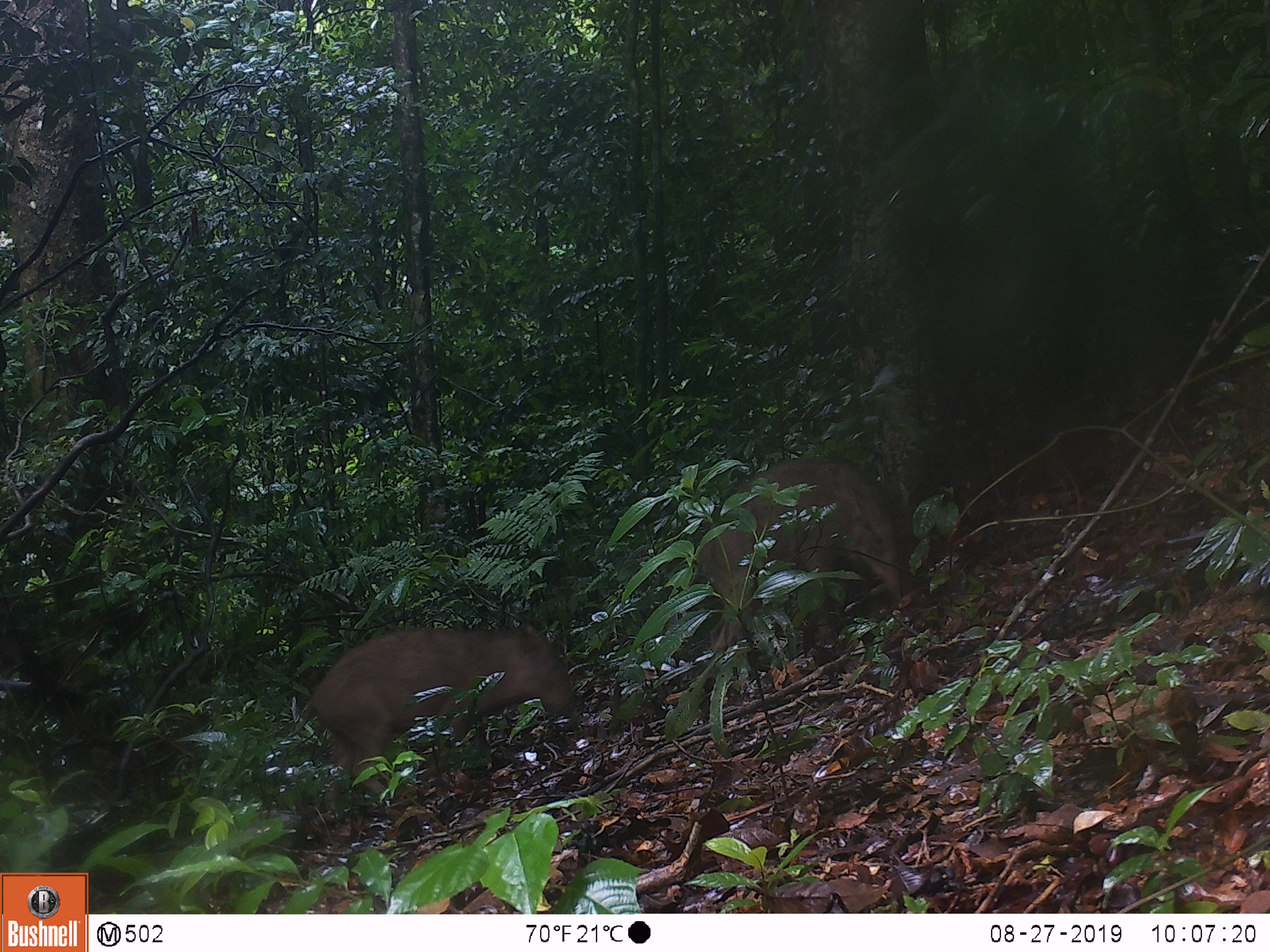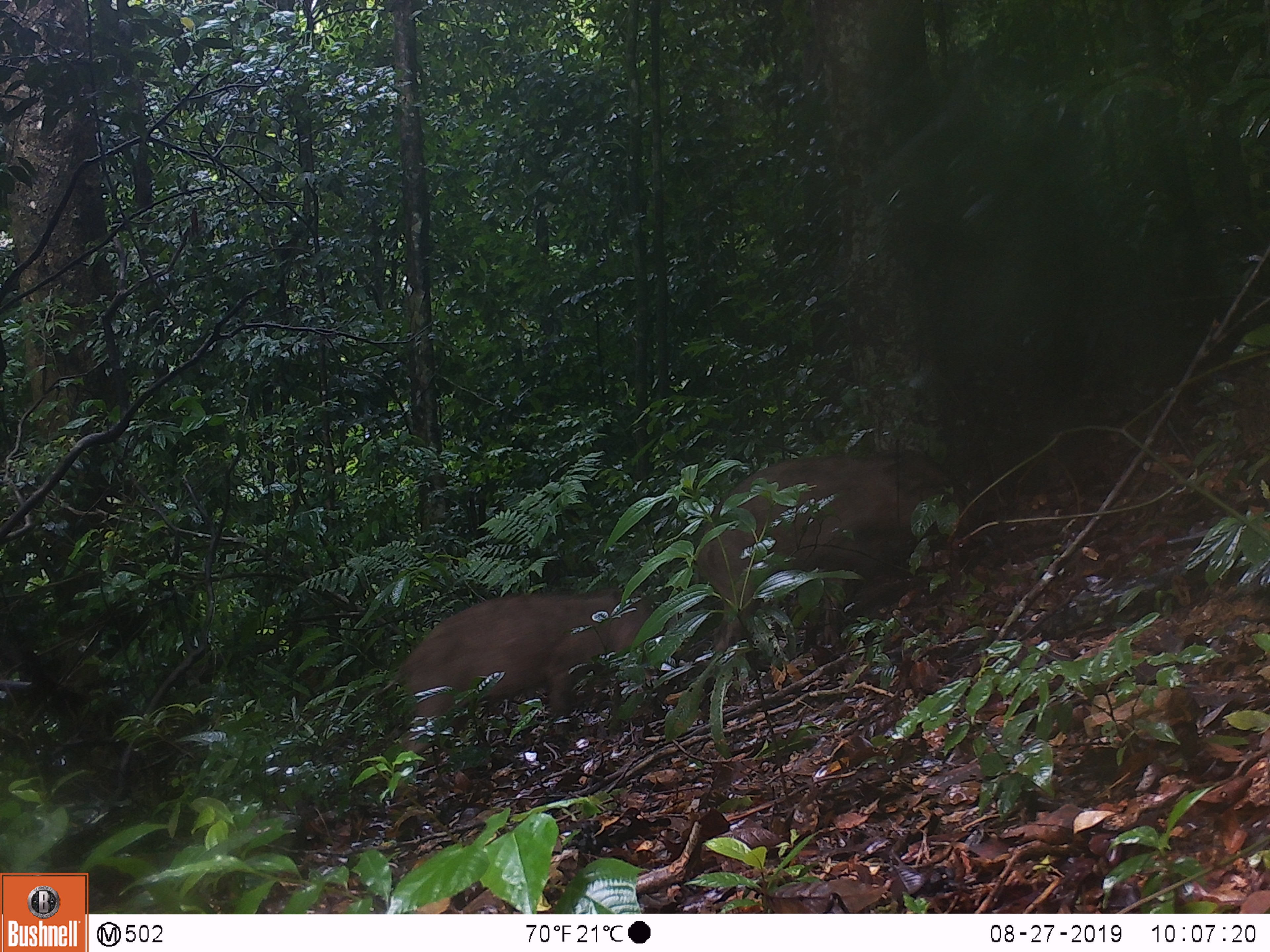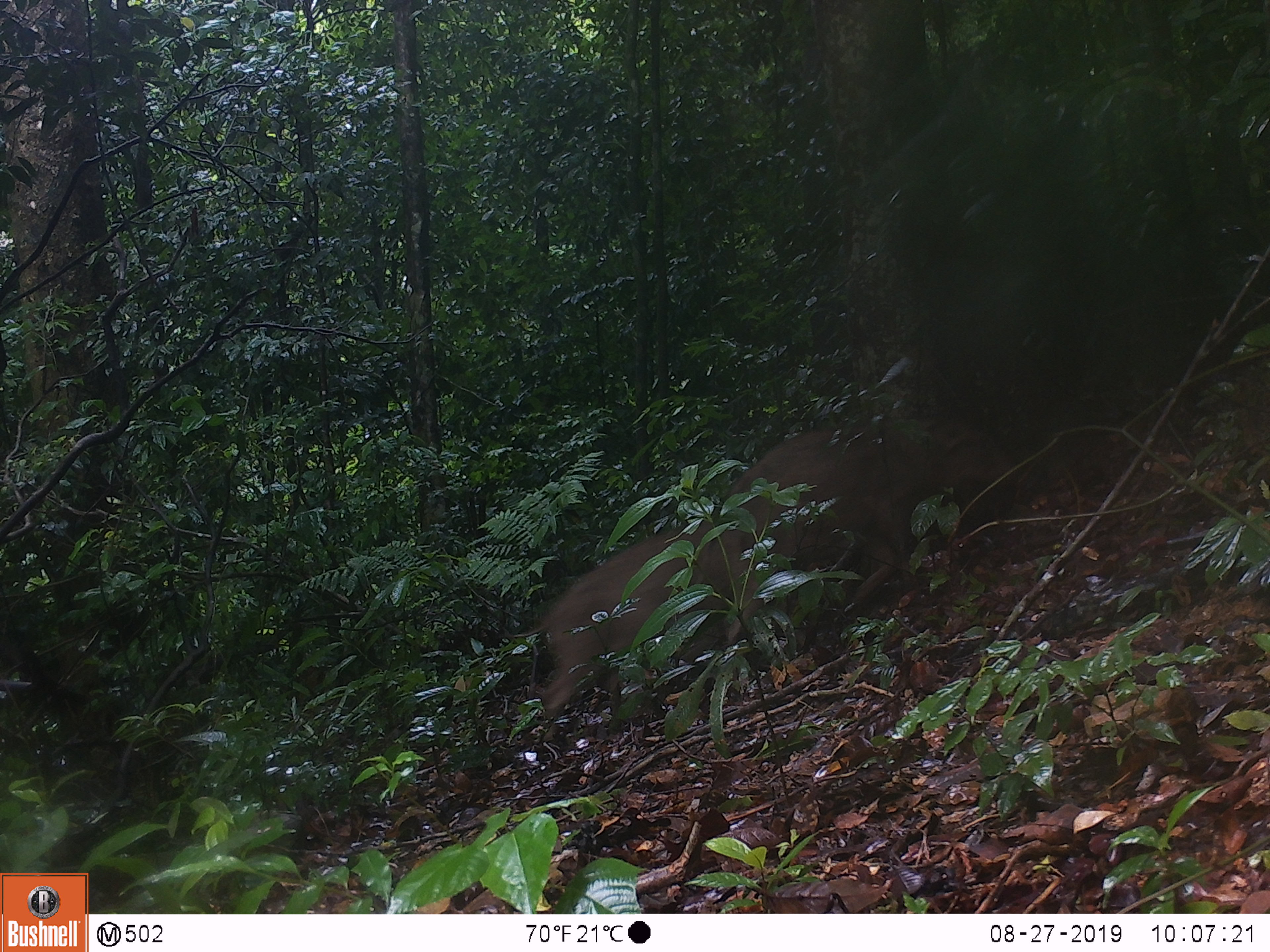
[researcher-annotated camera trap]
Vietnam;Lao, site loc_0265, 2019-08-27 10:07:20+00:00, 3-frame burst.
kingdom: Animalia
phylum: Chordata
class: Mammalia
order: Artiodactyla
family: Suidae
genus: Sus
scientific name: Sus scrofa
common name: eurasian wild pig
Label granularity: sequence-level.